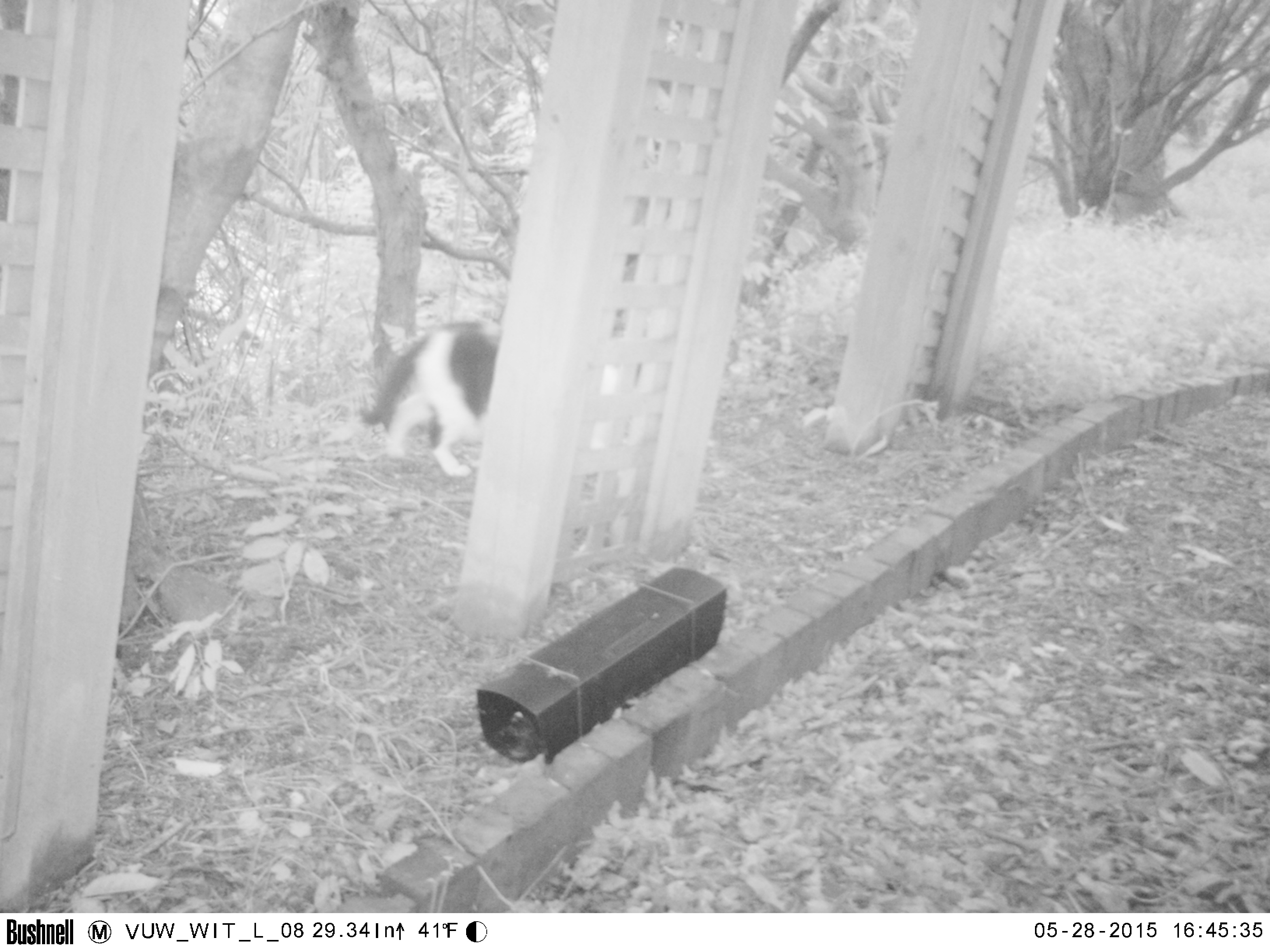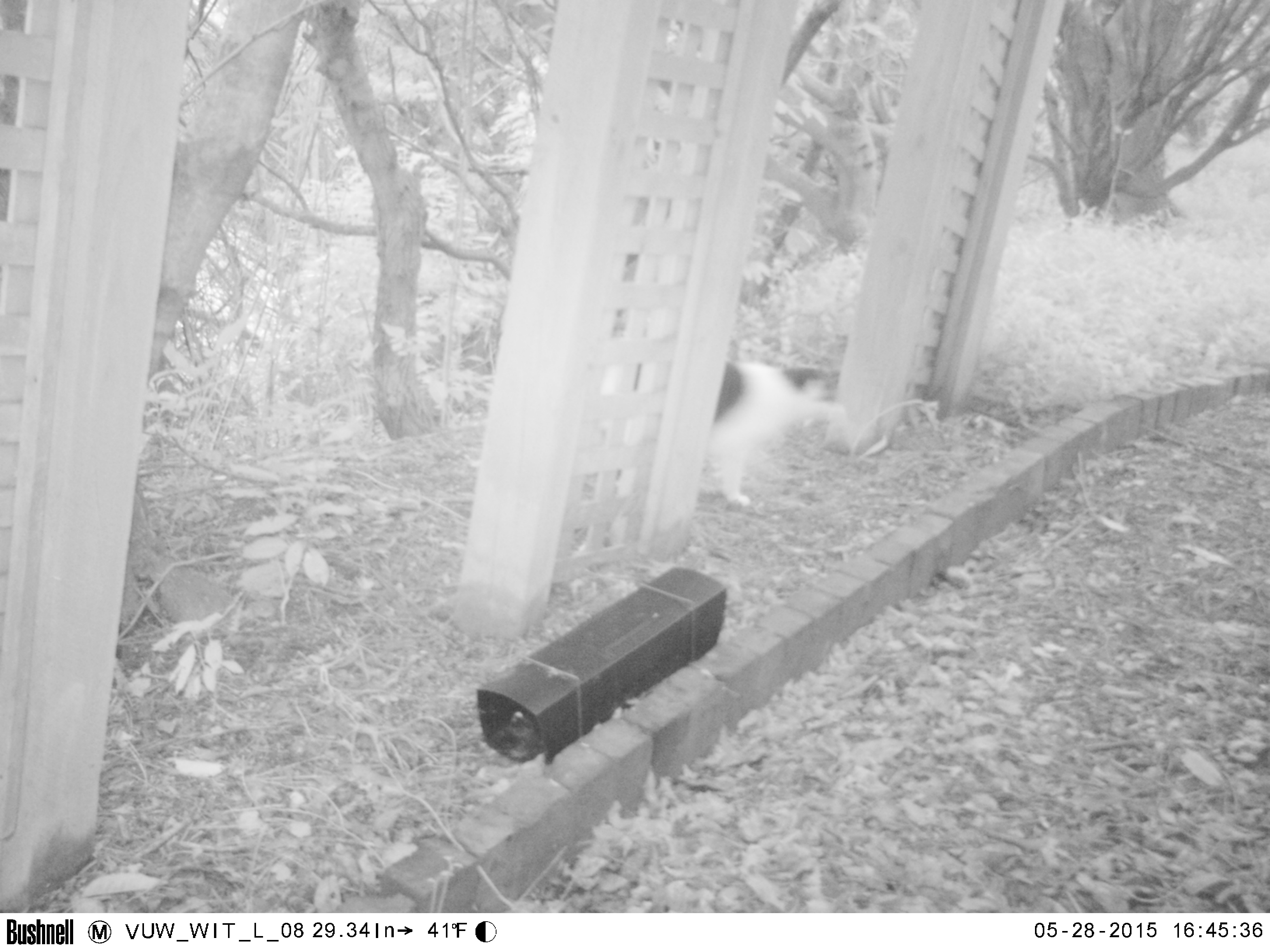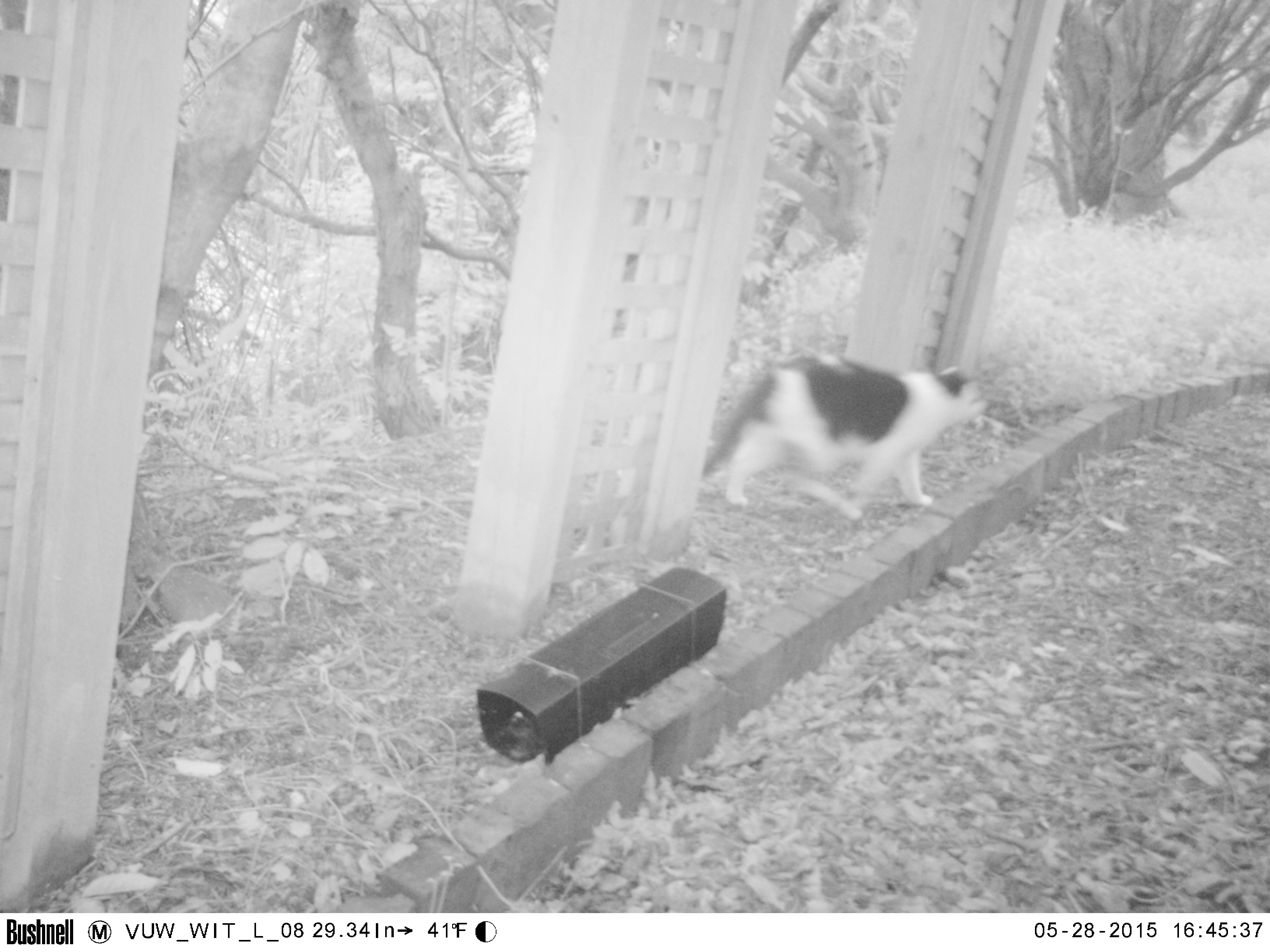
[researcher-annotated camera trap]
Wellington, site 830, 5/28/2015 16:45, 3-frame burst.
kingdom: Animalia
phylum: Chordata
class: Mammalia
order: Carnivora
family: Felidae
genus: Felis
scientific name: Felis catus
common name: cat